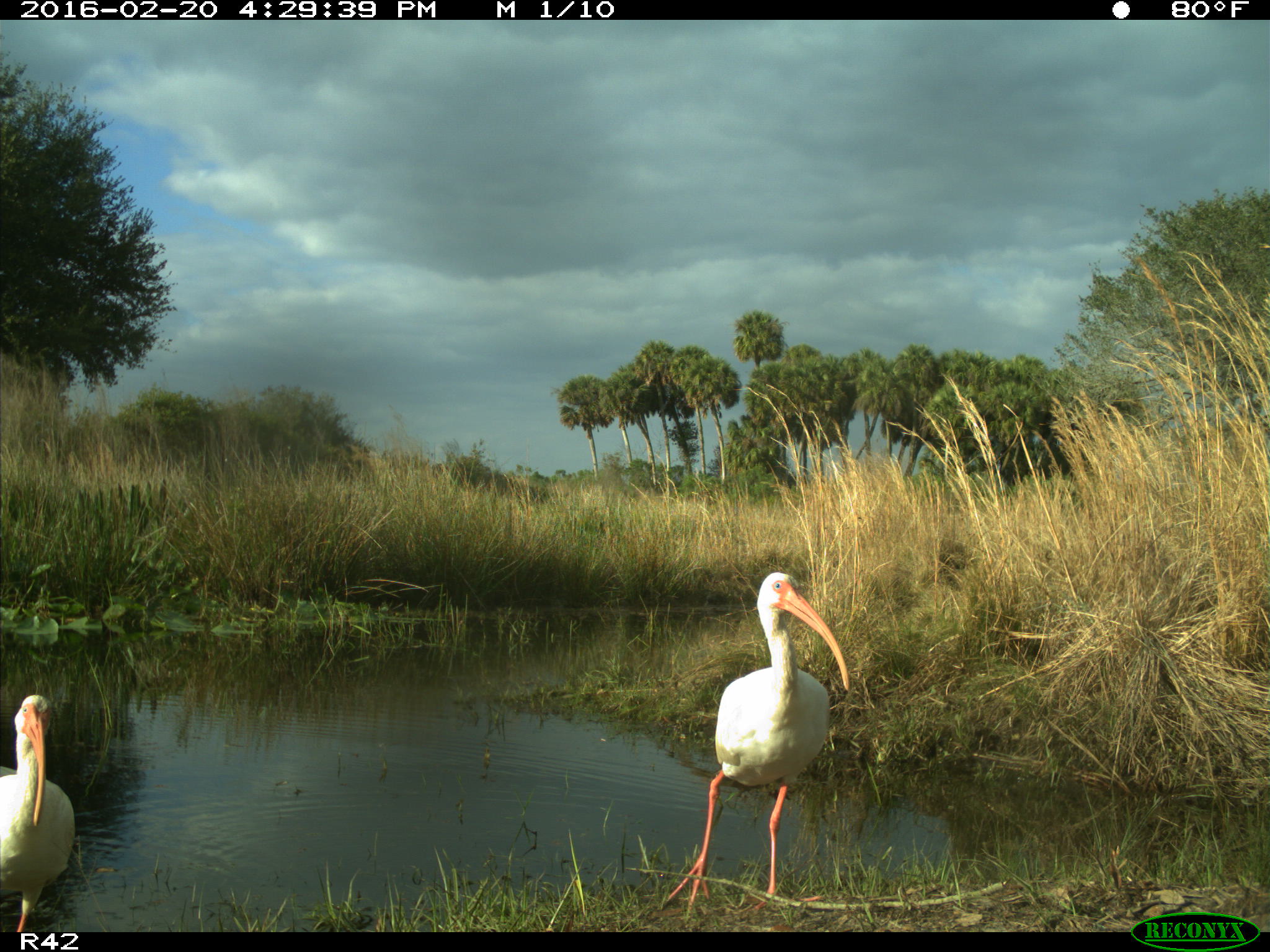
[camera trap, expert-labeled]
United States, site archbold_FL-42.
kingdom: Animalia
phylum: Chordata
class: Aves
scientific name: Aves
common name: birds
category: unidentified bird